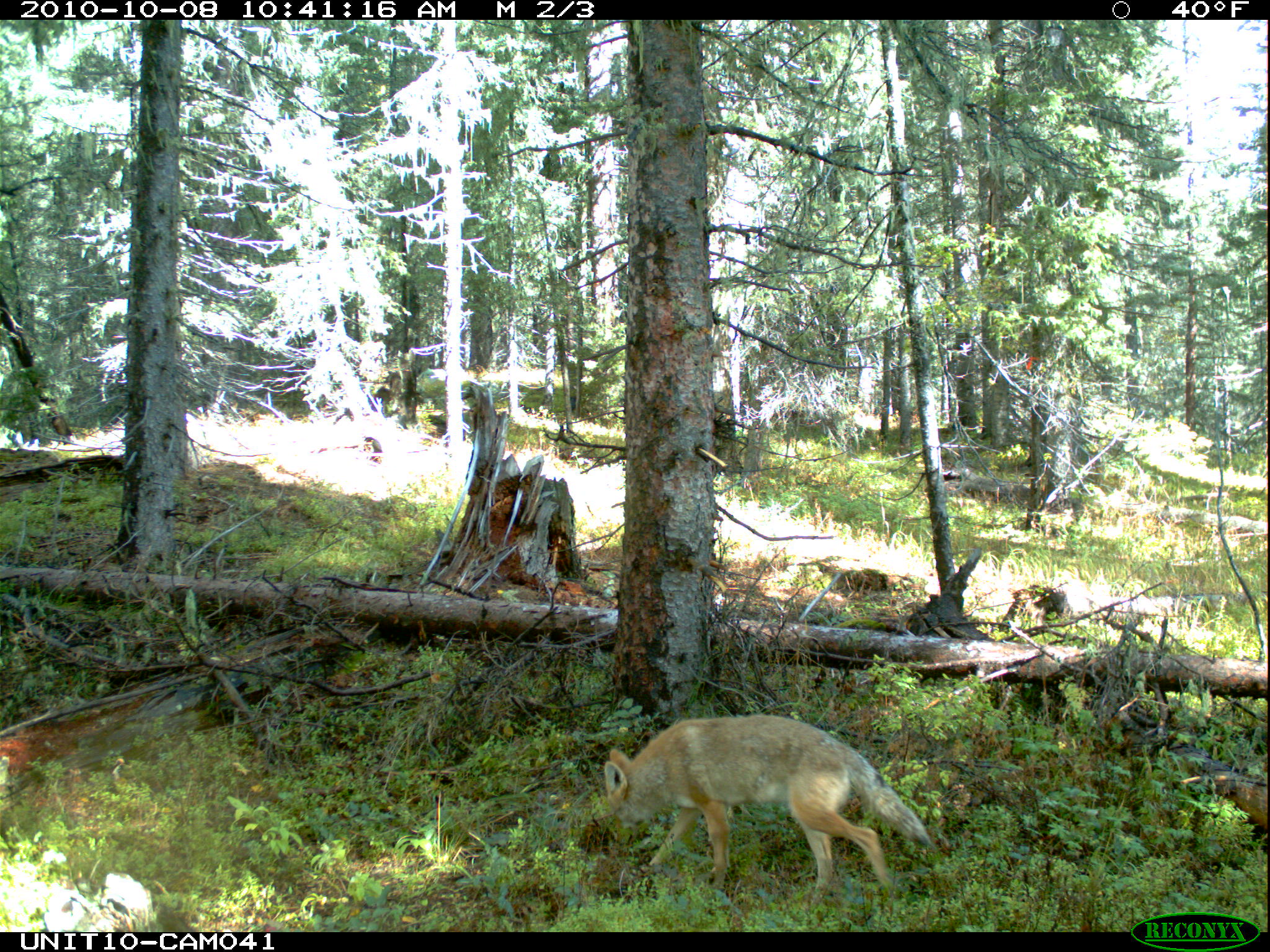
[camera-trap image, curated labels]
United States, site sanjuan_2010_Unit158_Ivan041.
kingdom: Animalia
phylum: Chordata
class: Mammalia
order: Carnivora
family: Canidae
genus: Canis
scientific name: Canis latrans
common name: coyote